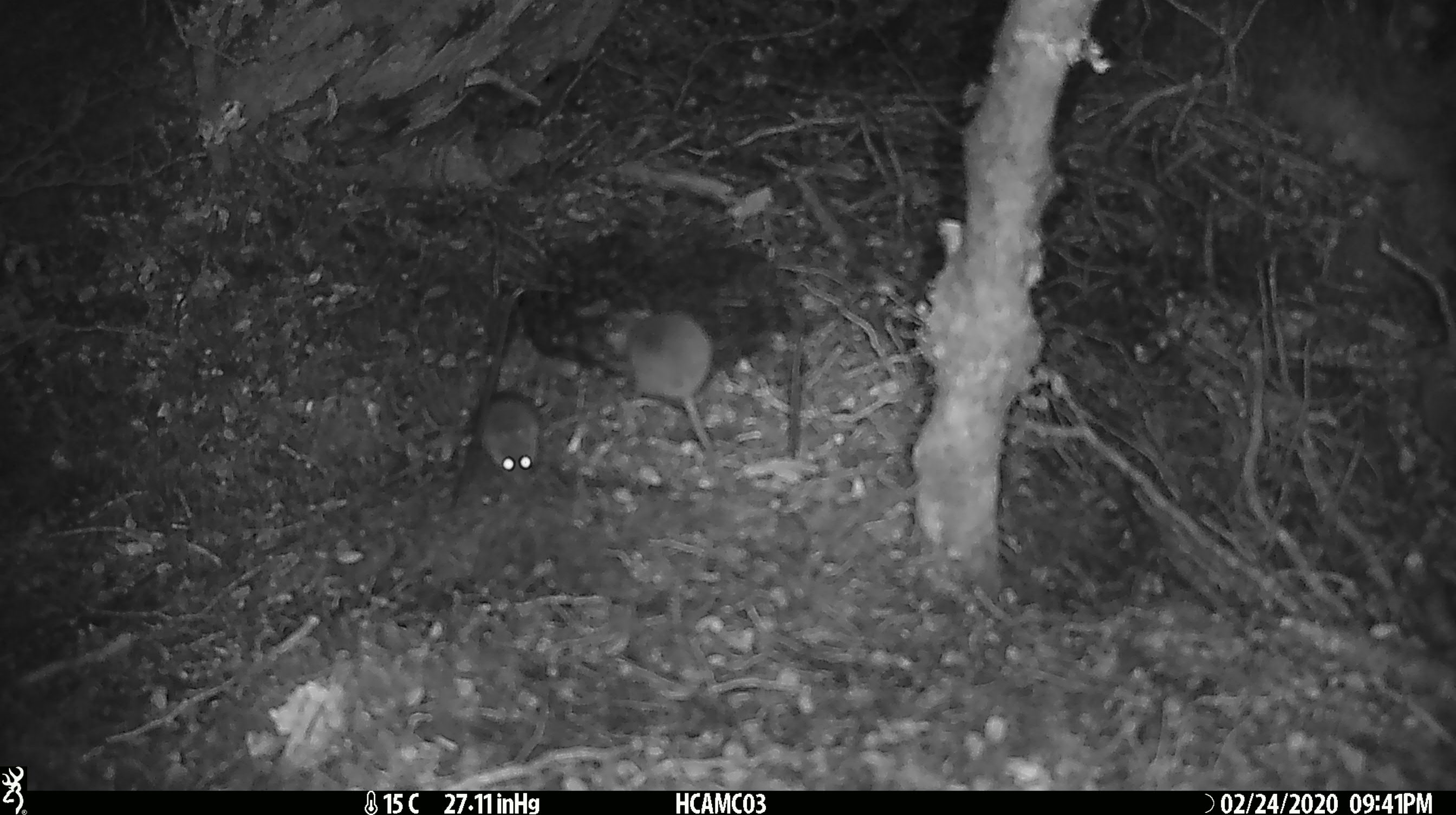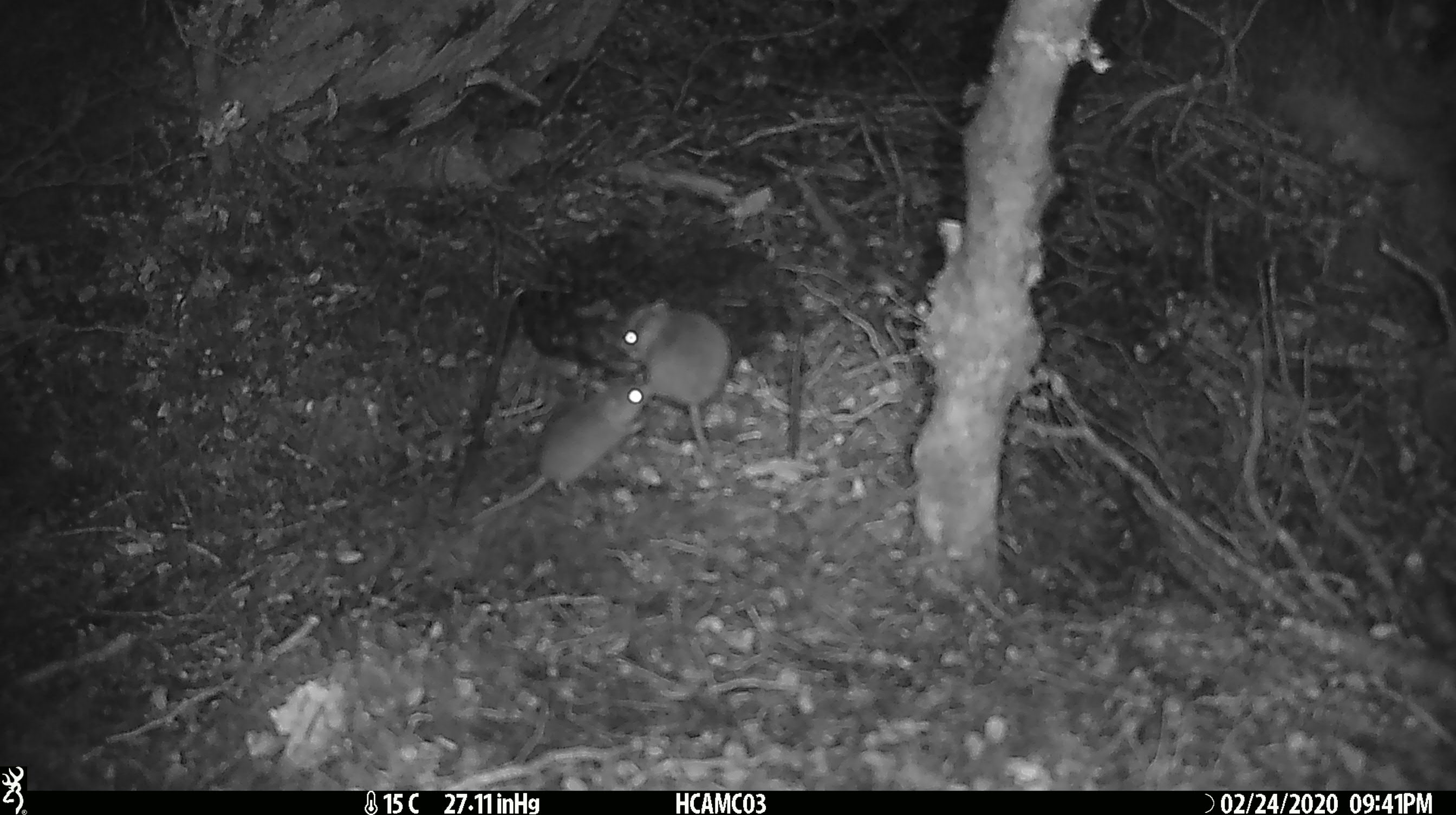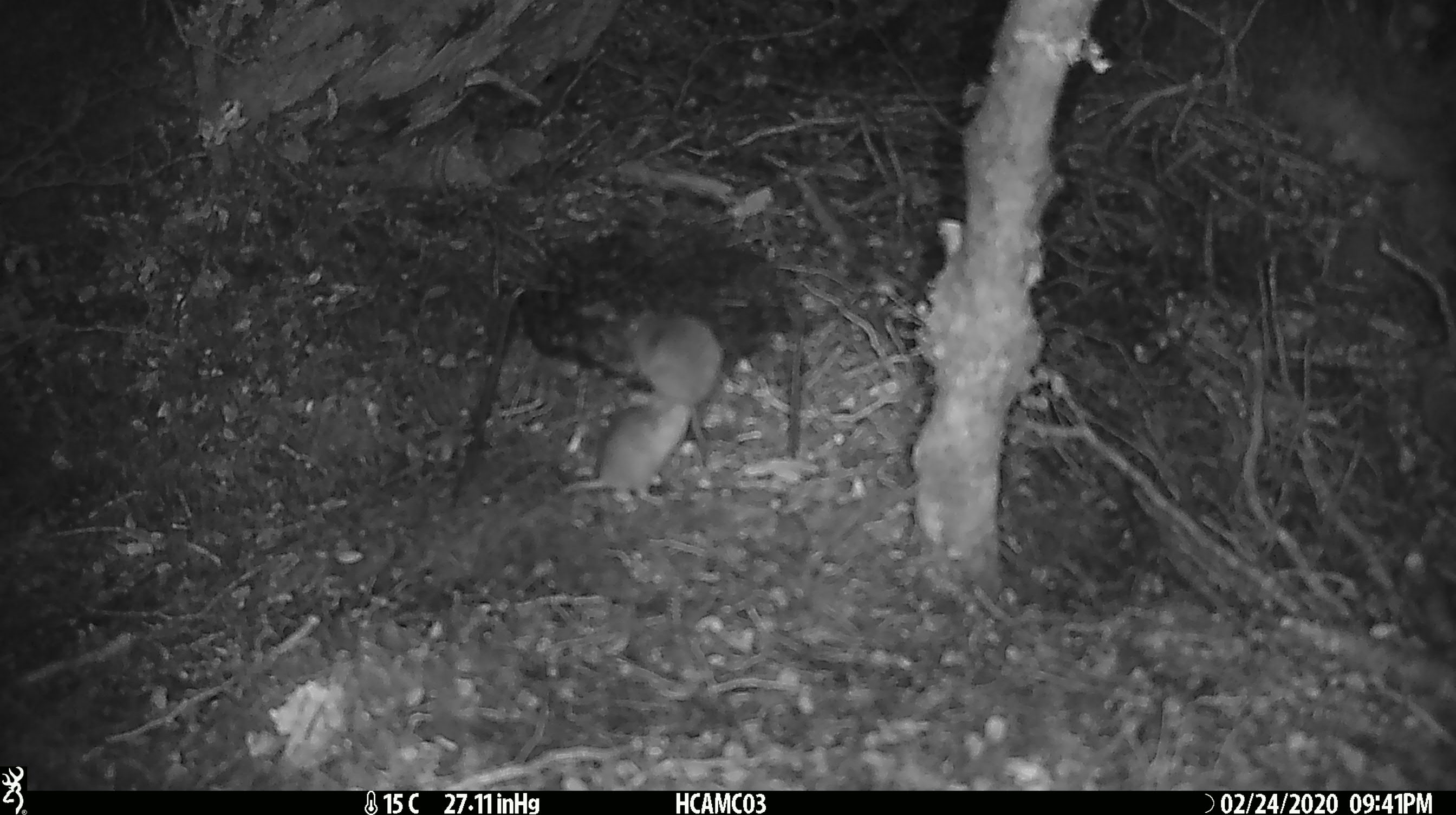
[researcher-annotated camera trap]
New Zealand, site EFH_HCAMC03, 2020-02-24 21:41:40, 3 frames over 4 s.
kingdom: Animalia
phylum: Chordata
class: Mammalia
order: Rodentia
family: Muridae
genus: Mus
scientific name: Mus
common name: mouse